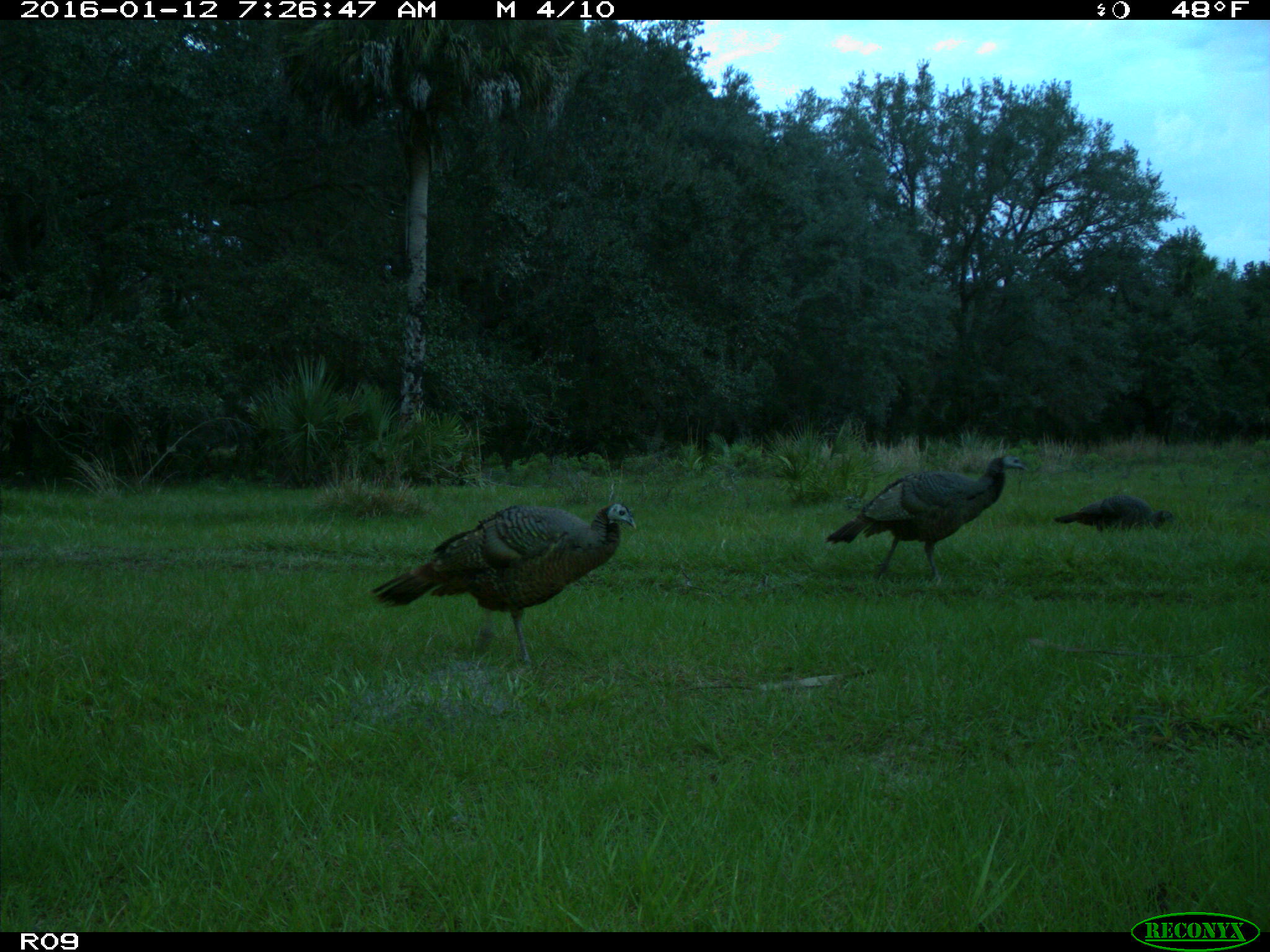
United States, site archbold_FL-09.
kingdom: Animalia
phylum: Chordata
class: Aves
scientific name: Aves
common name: birds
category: unidentified bird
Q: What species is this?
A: Unidentified bird (birds) (Aves).